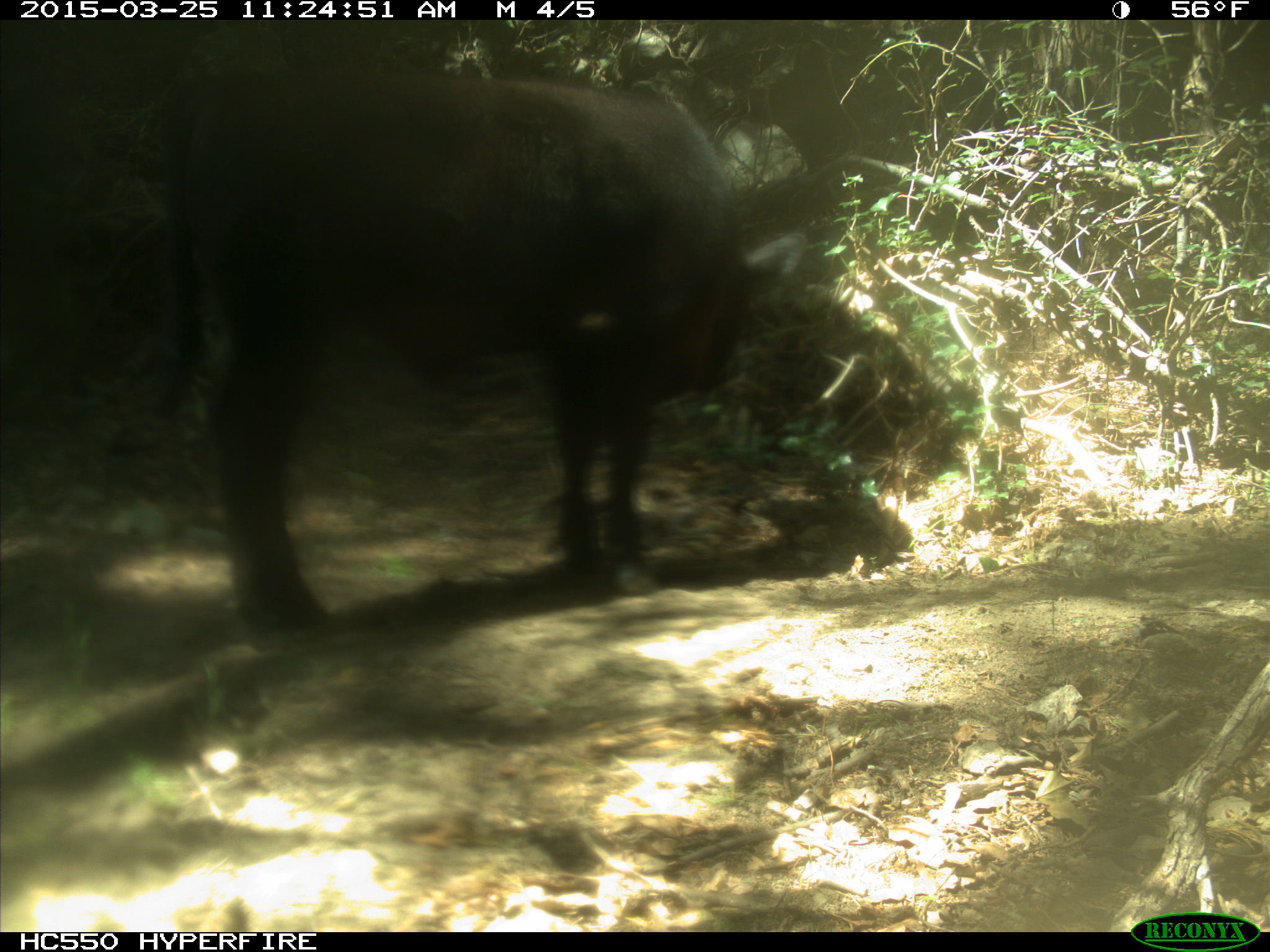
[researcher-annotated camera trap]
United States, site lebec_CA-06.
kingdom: Animalia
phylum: Chordata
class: Mammalia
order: Artiodactyla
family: Bovidae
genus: Bos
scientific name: Bos taurus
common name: domestic cow